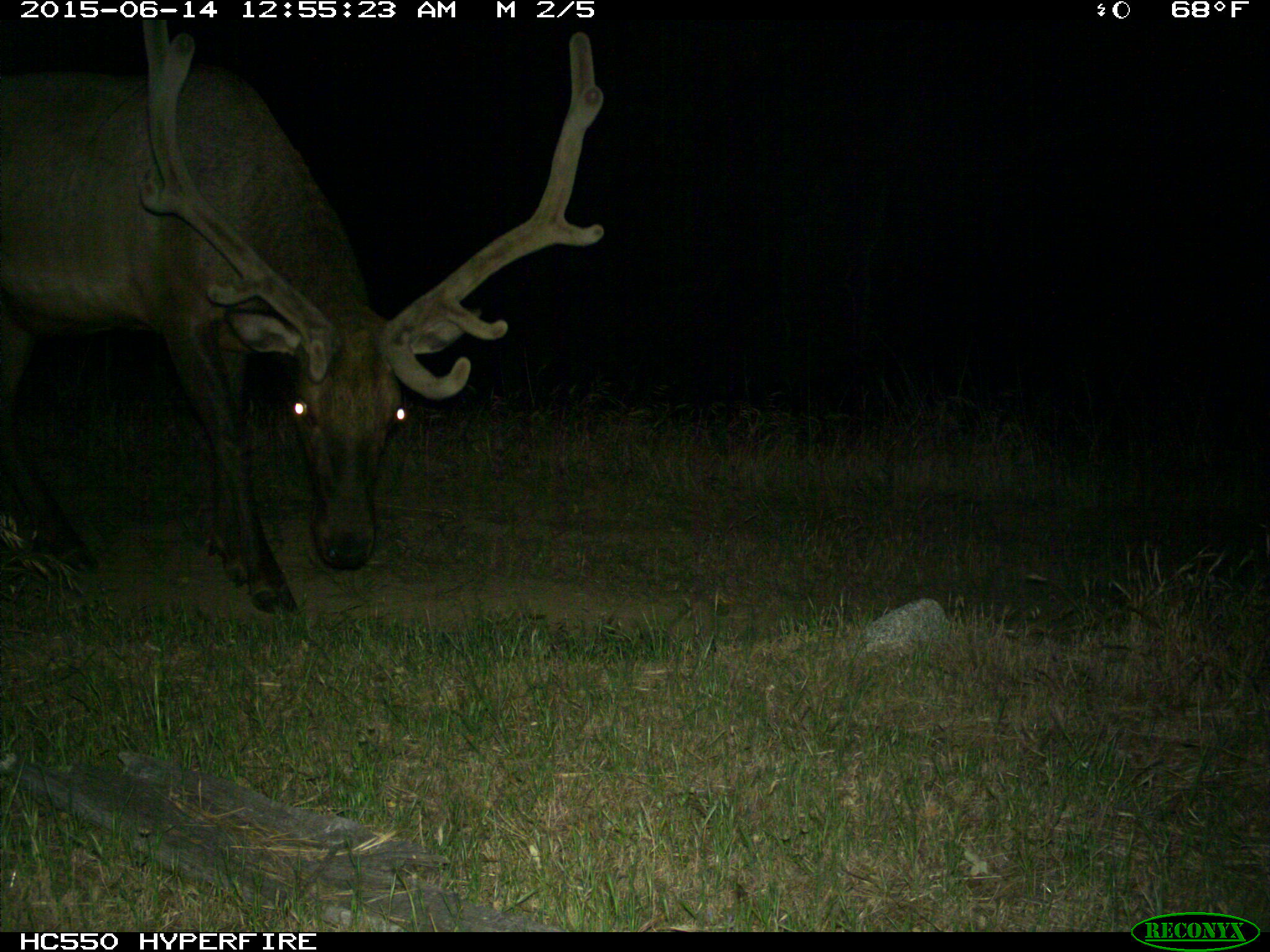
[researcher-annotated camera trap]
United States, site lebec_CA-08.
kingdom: Animalia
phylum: Chordata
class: Mammalia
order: Artiodactyla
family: Cervidae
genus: Cervus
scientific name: Cervus canadensis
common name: elk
Cervus canadensis (elk).